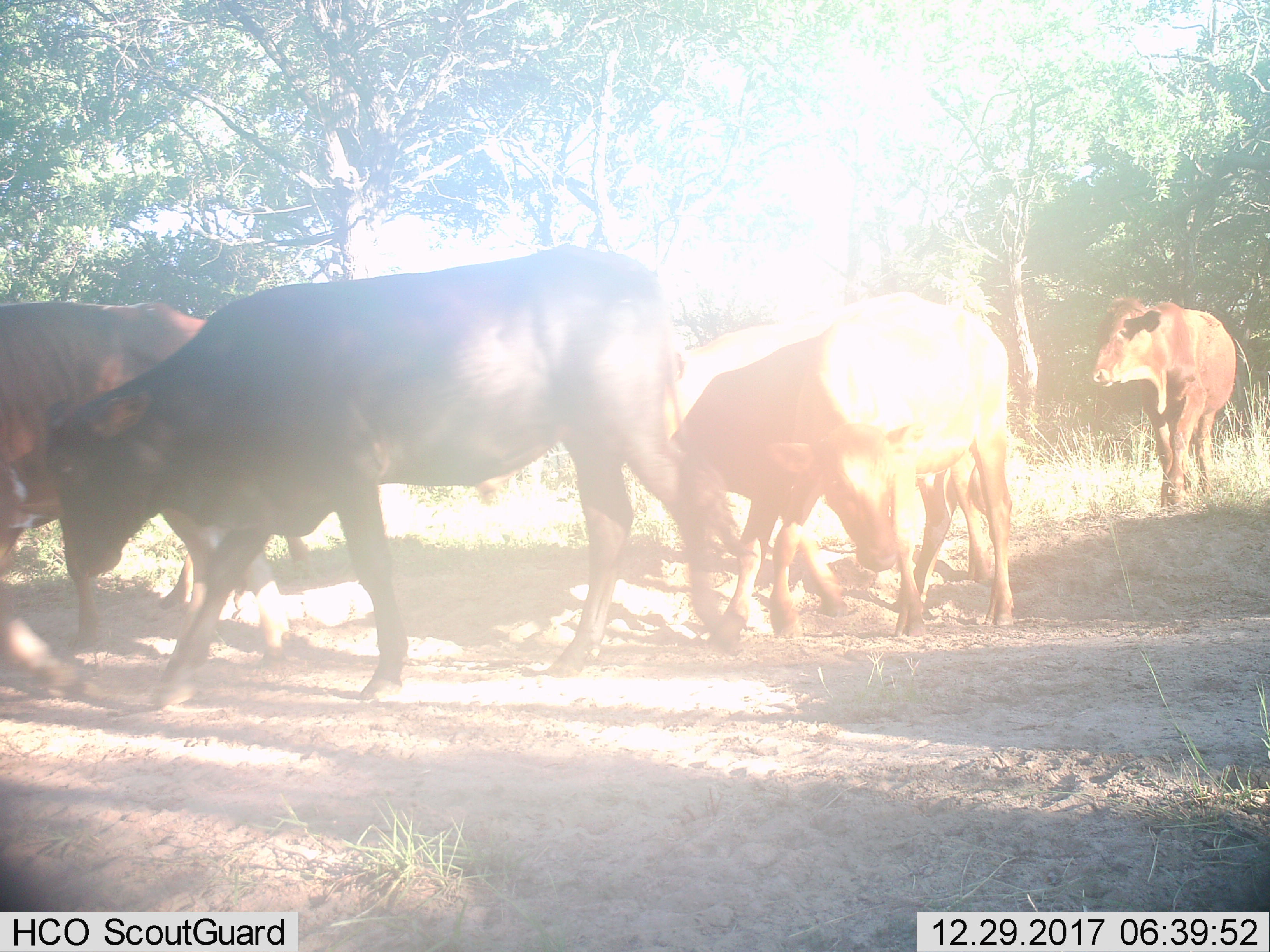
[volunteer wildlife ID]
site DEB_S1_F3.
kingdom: Animalia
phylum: Chordata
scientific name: Vertebrata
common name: domestic animal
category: domesticanimal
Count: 5.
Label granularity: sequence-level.